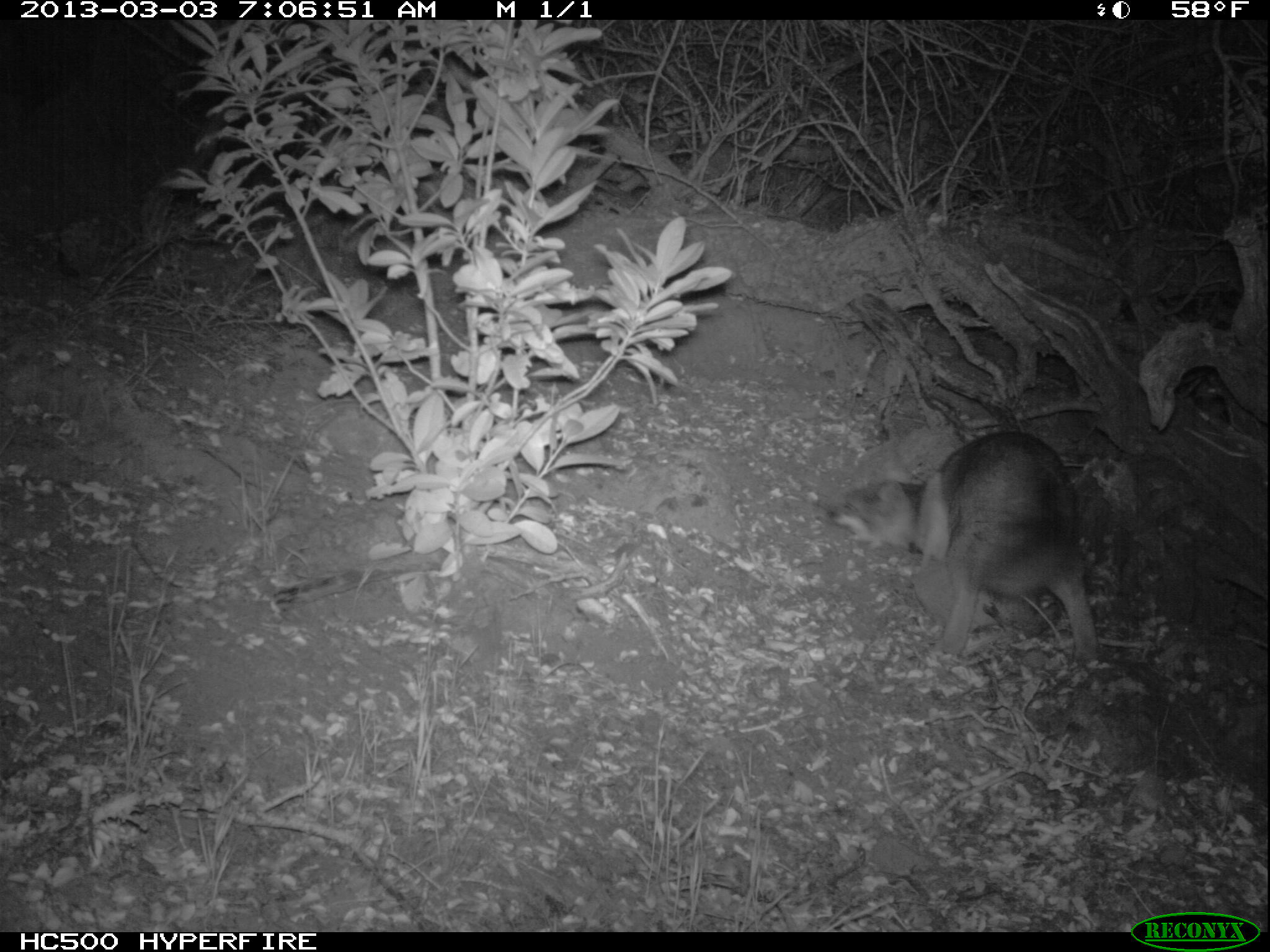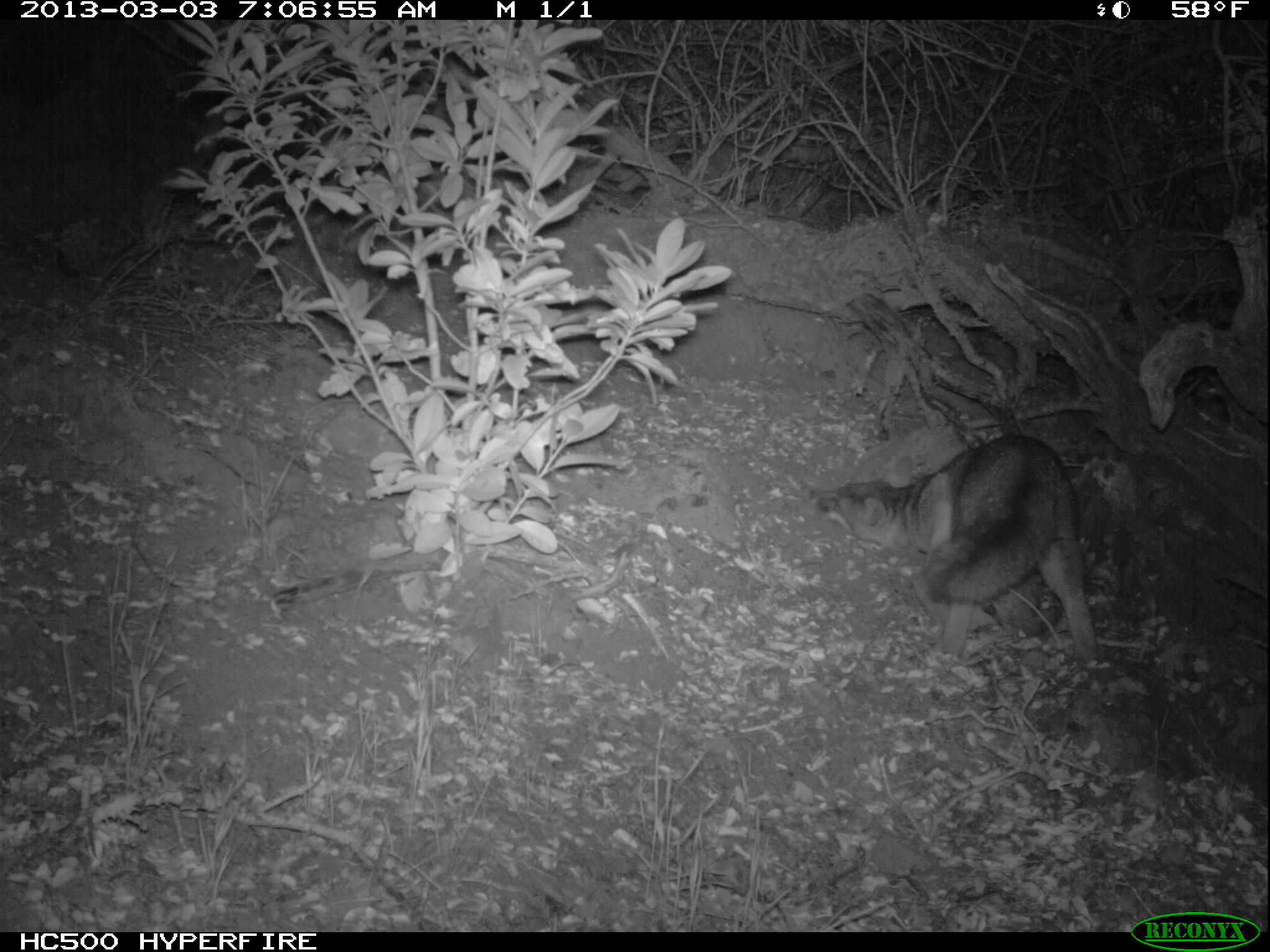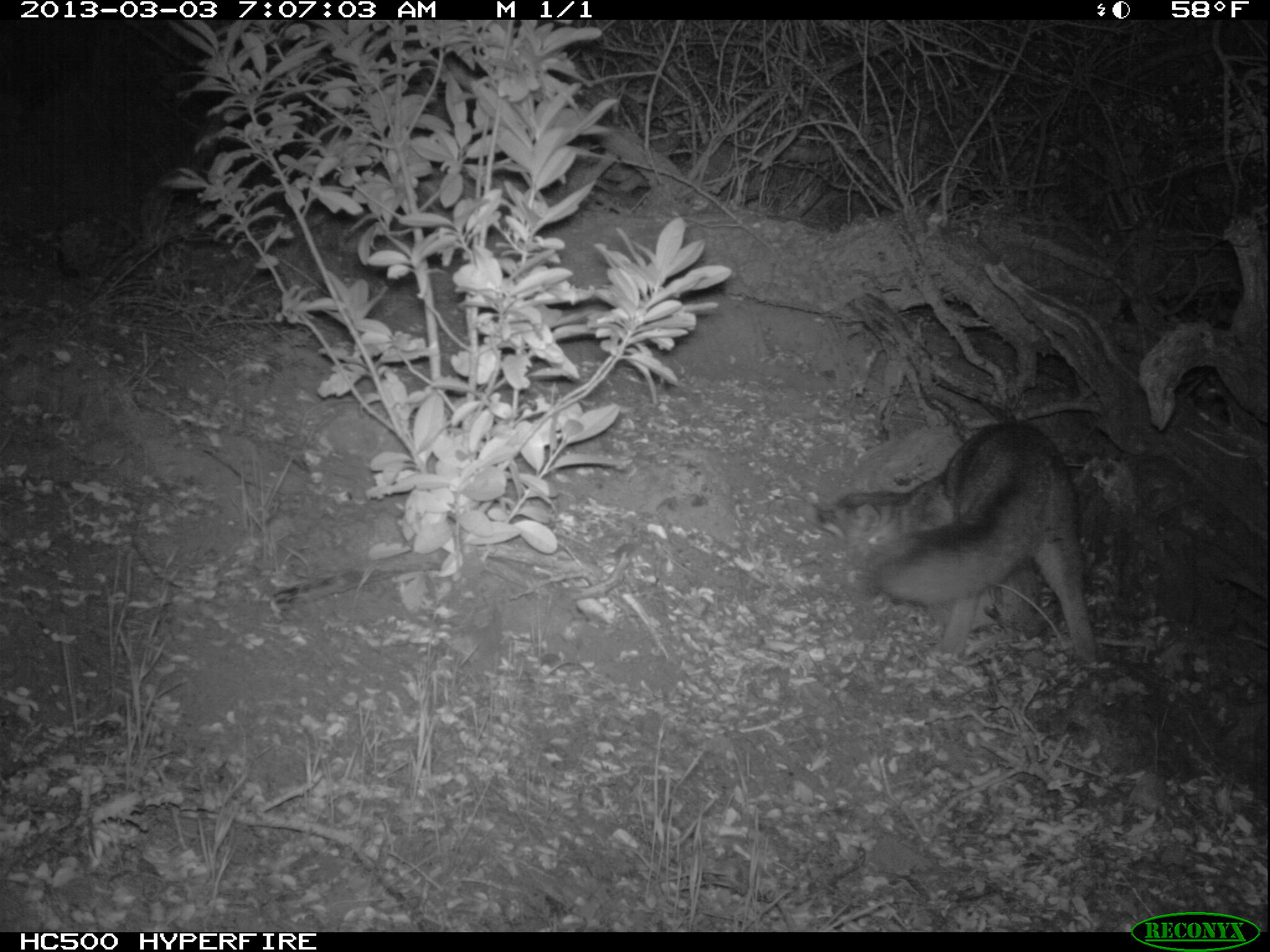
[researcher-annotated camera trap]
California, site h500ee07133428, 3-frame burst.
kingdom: Animalia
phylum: Chordata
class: Mammalia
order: Carnivora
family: Canidae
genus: Urocyon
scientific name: Urocyon littoralis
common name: island fox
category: fox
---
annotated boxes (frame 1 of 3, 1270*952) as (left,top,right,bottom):
fox: (827,430,1099,667)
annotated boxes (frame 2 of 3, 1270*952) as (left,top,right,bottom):
fox: (808,434,1098,658)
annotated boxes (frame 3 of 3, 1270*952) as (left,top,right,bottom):
fox: (817,422,1095,668)